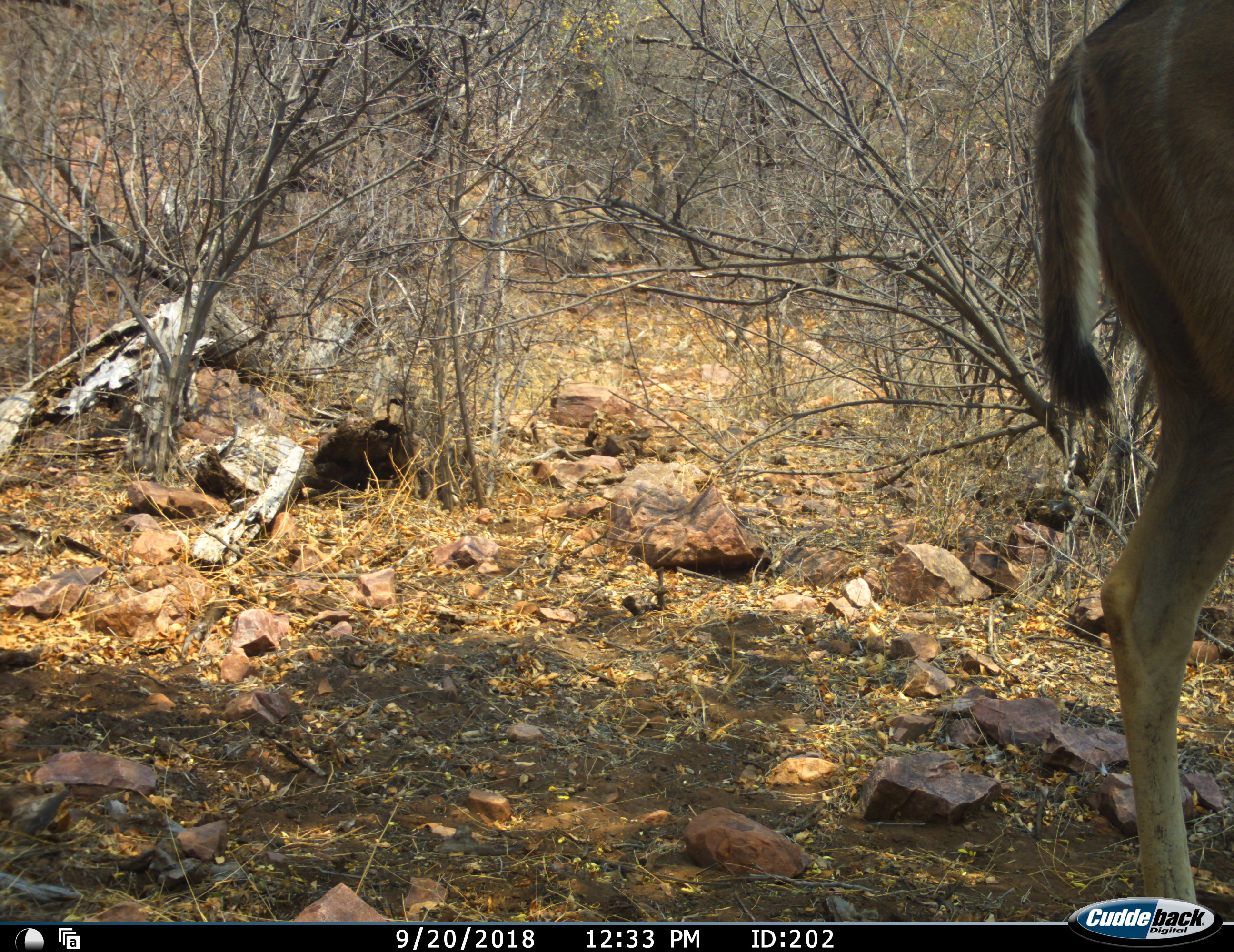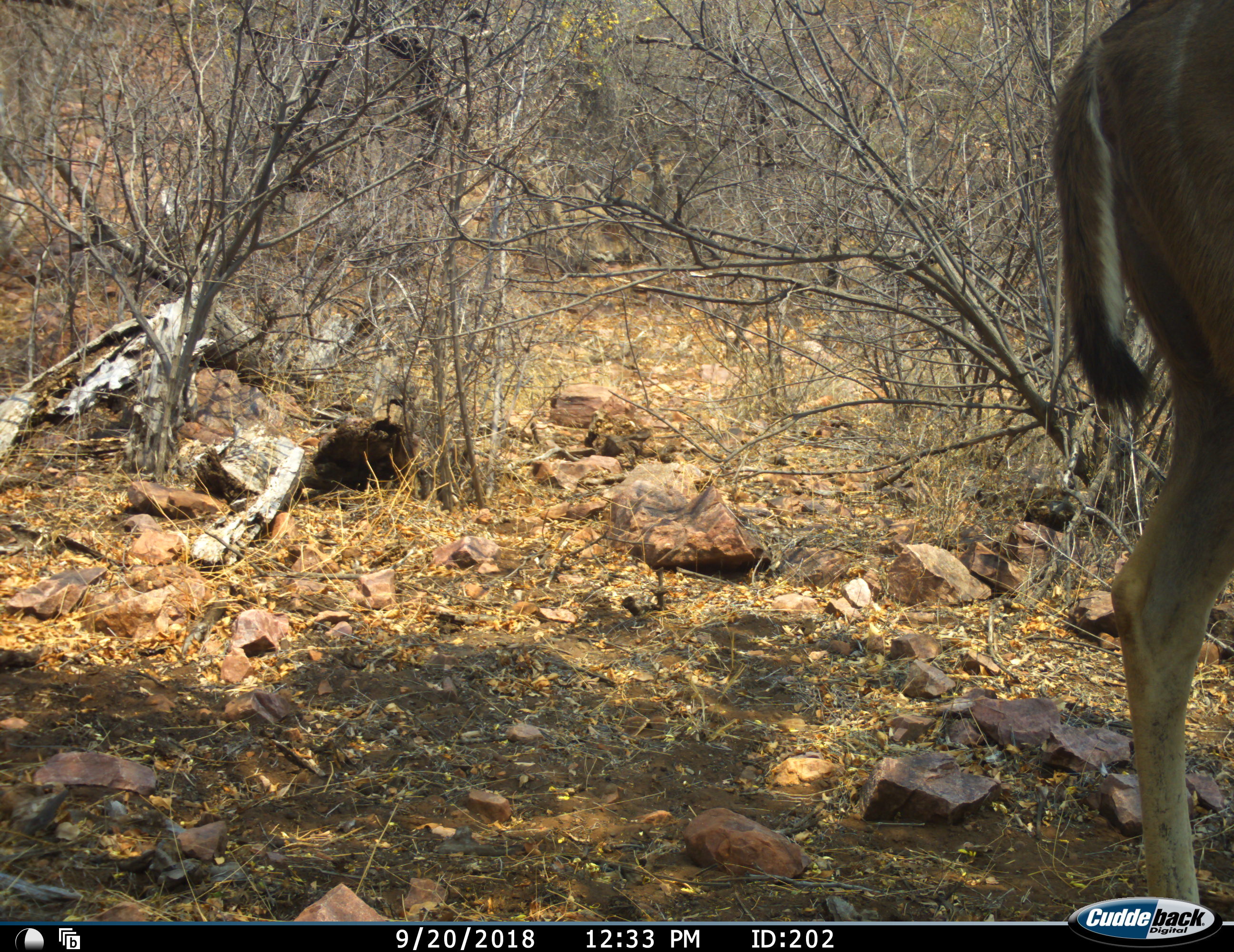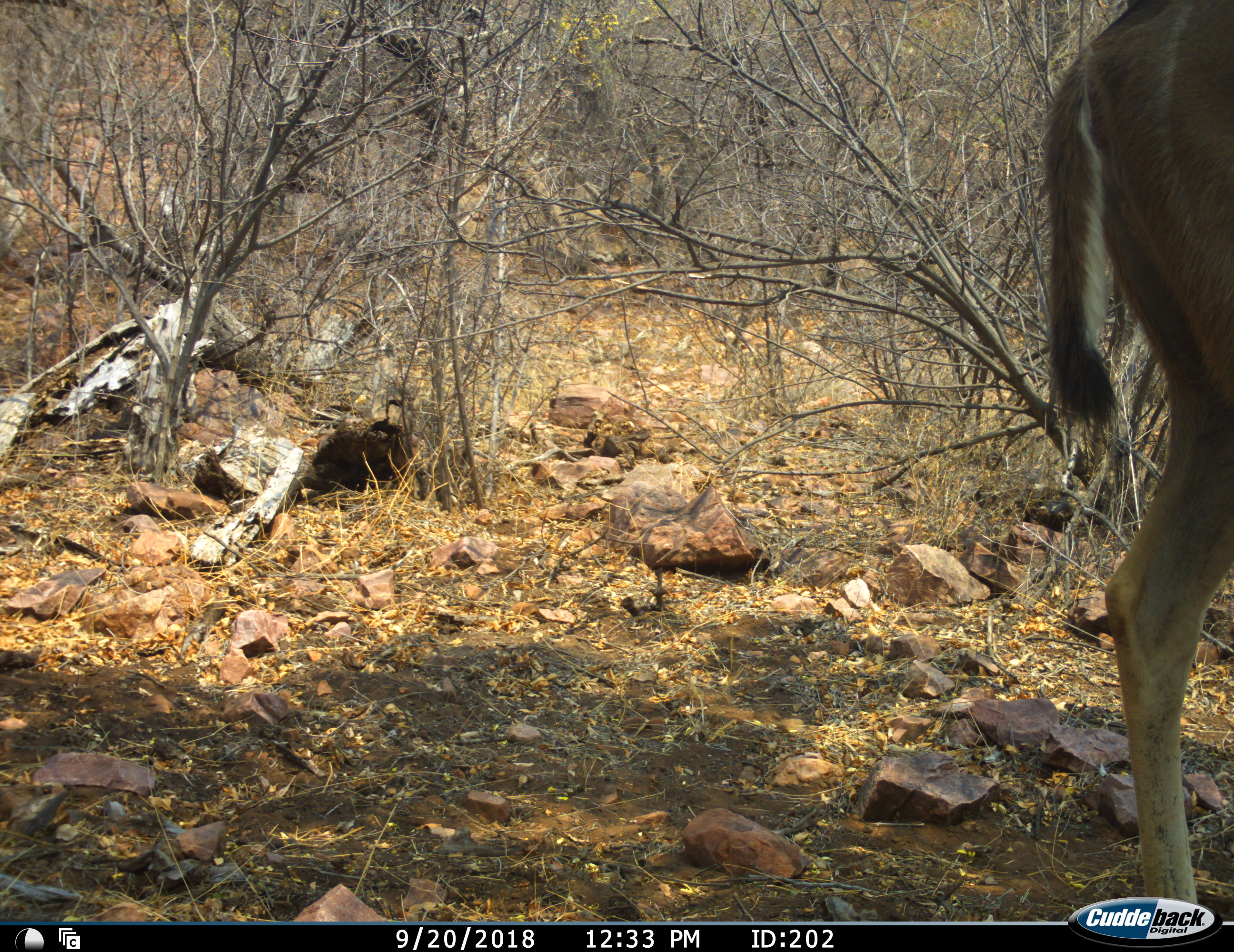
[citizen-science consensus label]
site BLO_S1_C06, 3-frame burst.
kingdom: Animalia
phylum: Chordata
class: Mammalia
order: Artiodactyla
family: Bovidae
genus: Tragelaphus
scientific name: Tragelaphus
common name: kudu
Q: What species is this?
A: Kudu (Tragelaphus).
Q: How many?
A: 1.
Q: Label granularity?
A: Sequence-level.